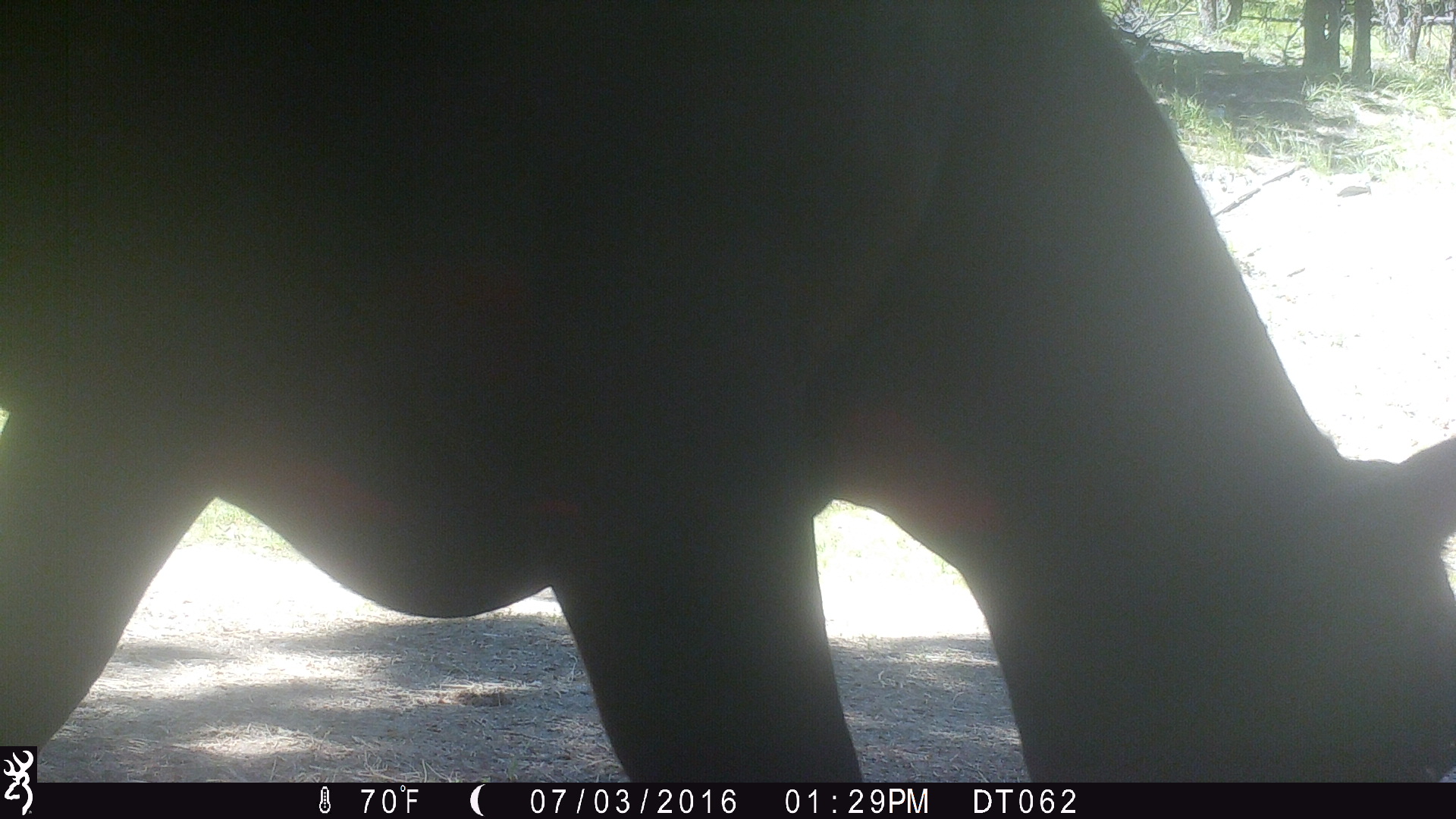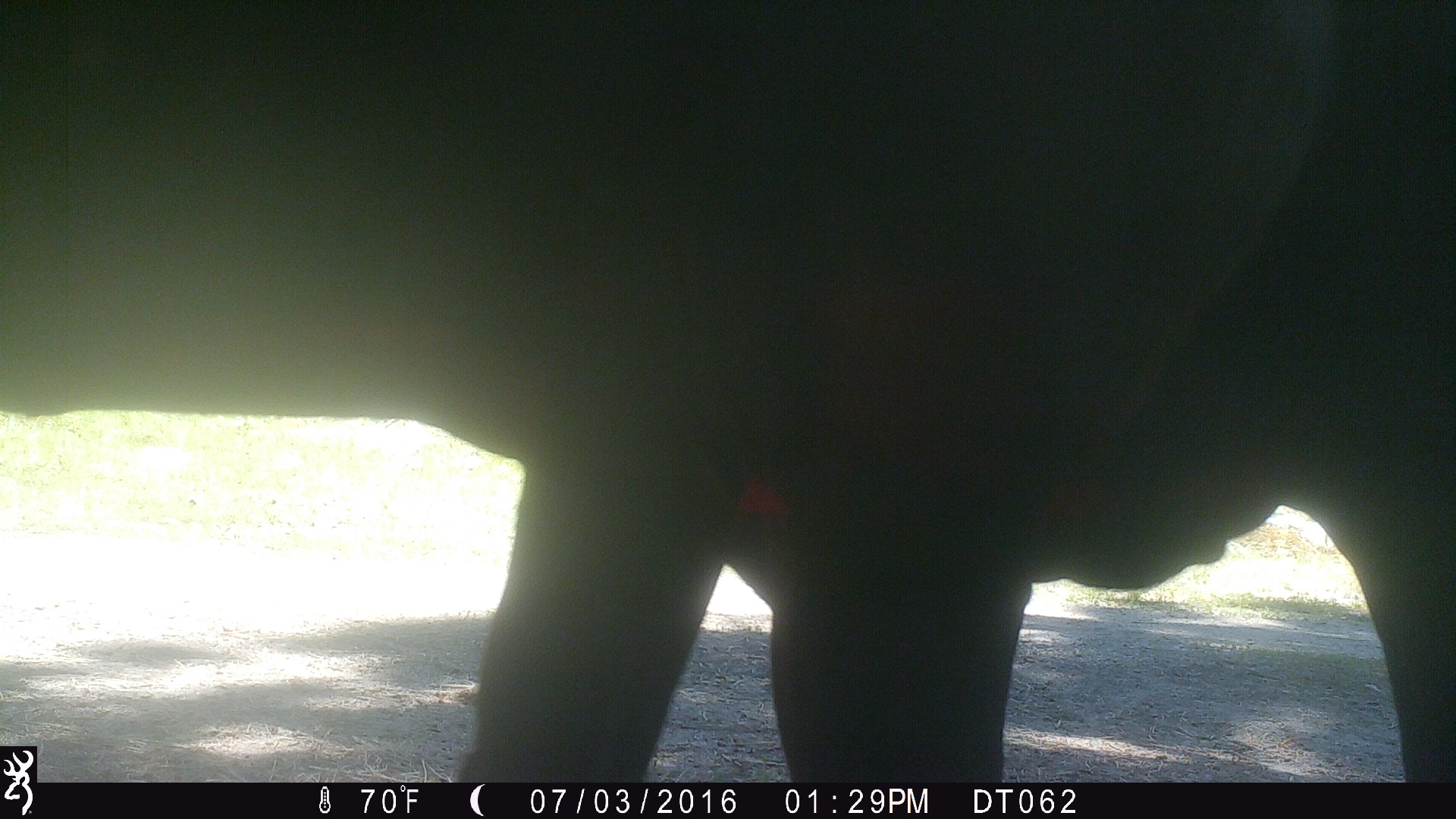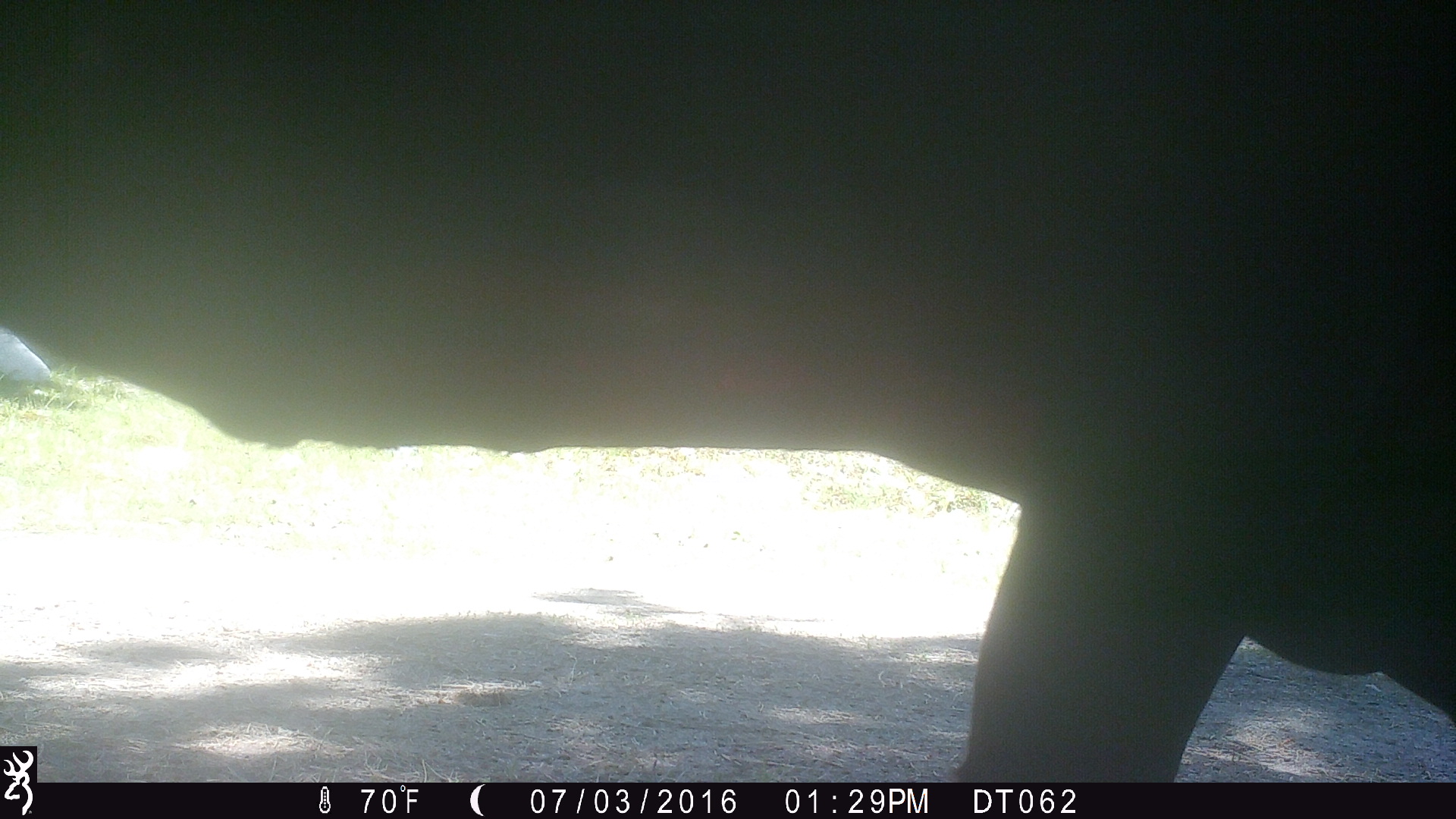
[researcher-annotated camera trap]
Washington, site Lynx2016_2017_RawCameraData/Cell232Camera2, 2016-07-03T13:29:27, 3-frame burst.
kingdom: Animalia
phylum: Chordata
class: Mammalia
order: Artiodactyla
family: Bovidae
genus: Bos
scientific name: Bos taurus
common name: domestic cattle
Domestic cattle (Bos taurus). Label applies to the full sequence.